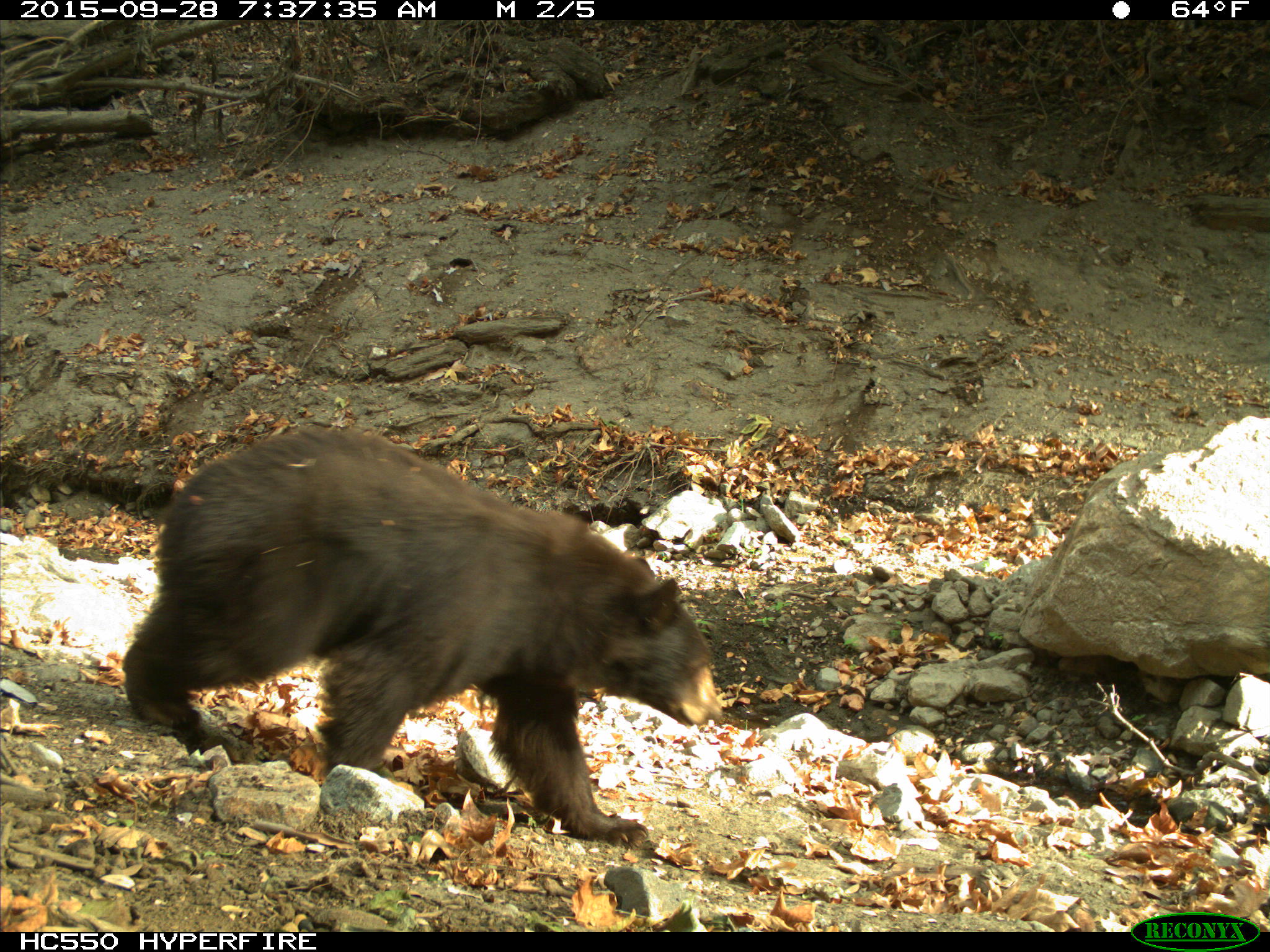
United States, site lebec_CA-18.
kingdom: Animalia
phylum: Chordata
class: Mammalia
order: Carnivora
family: Ursidae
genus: Ursus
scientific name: Ursus americanus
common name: american black bear